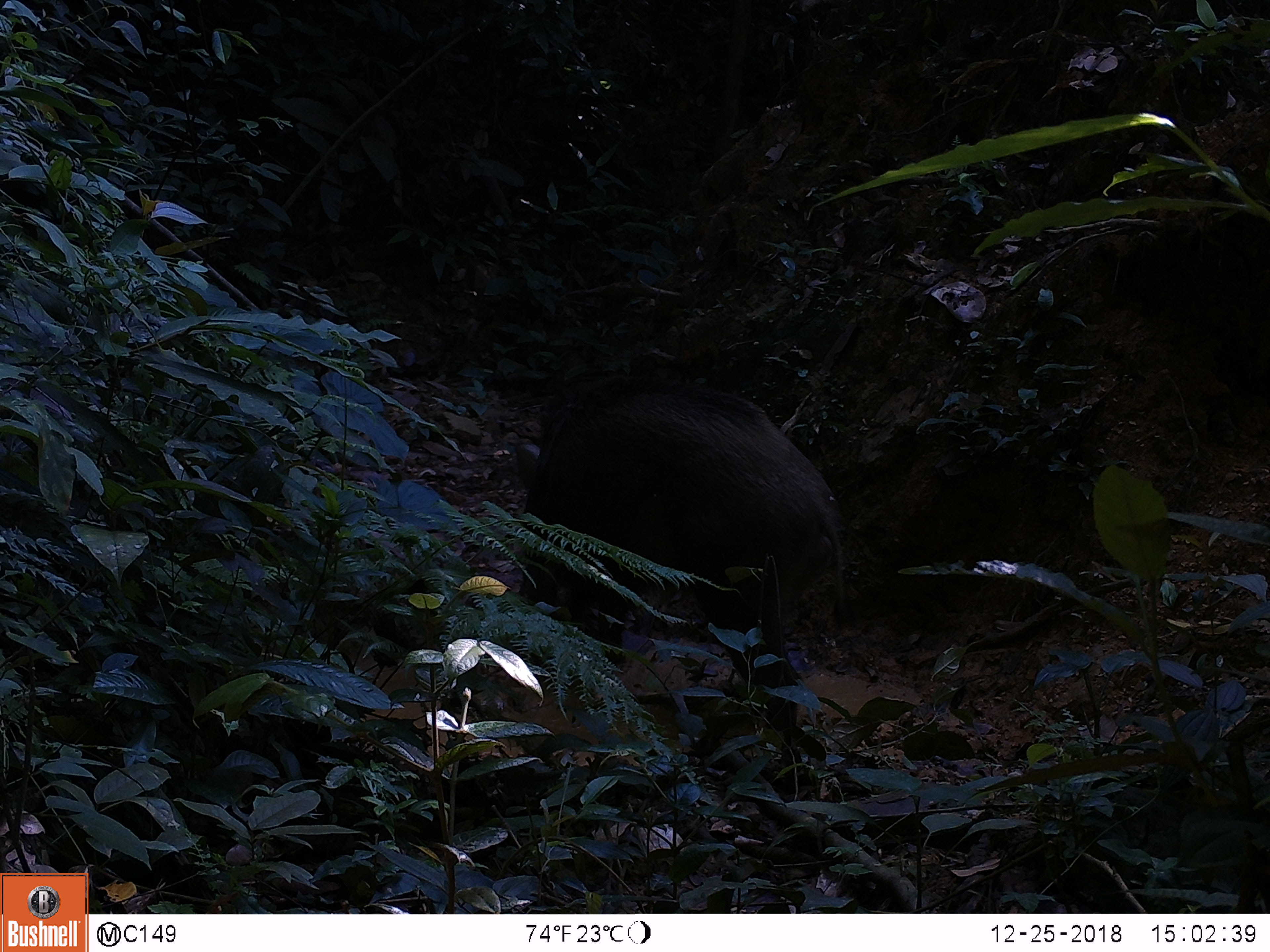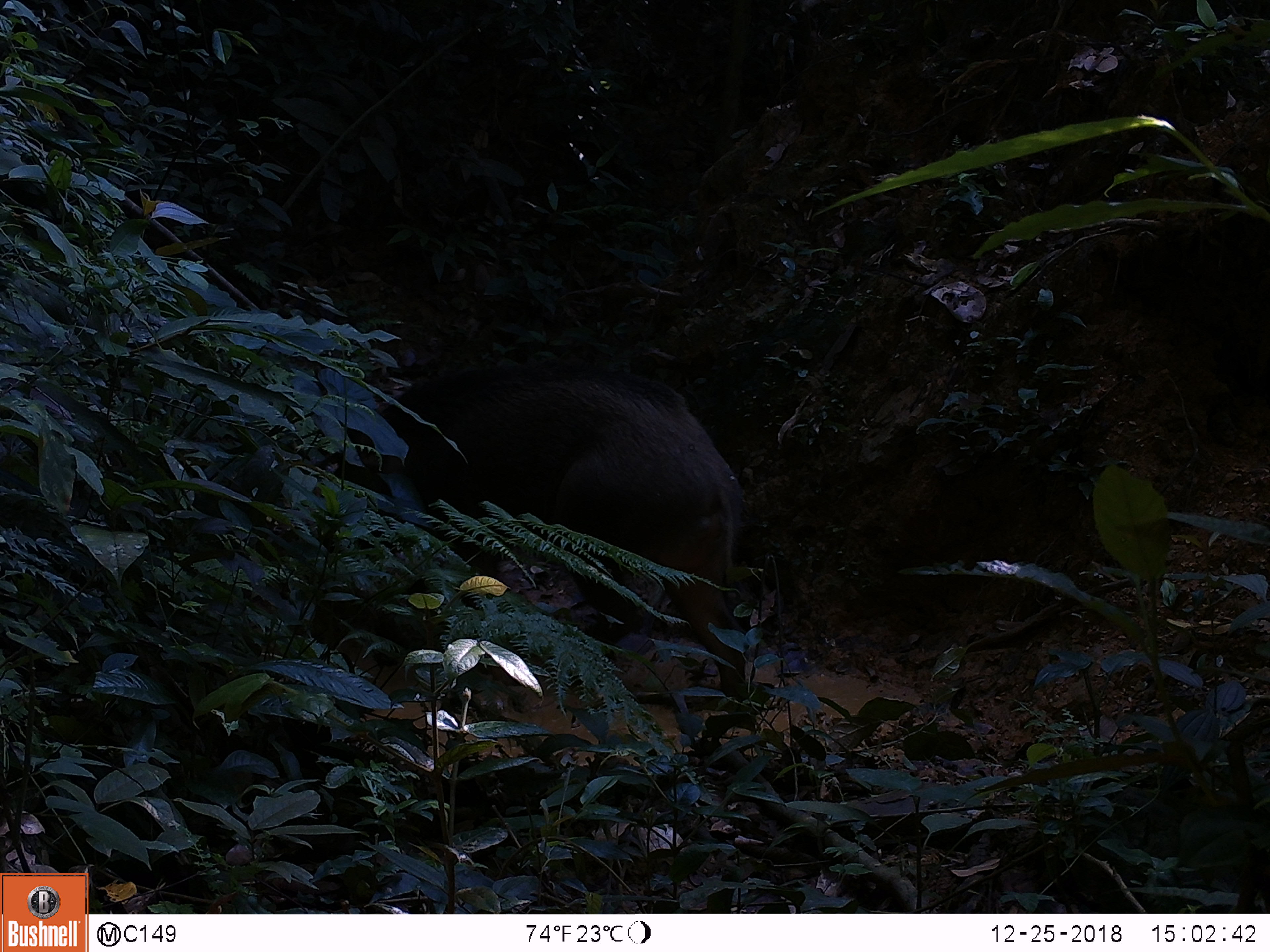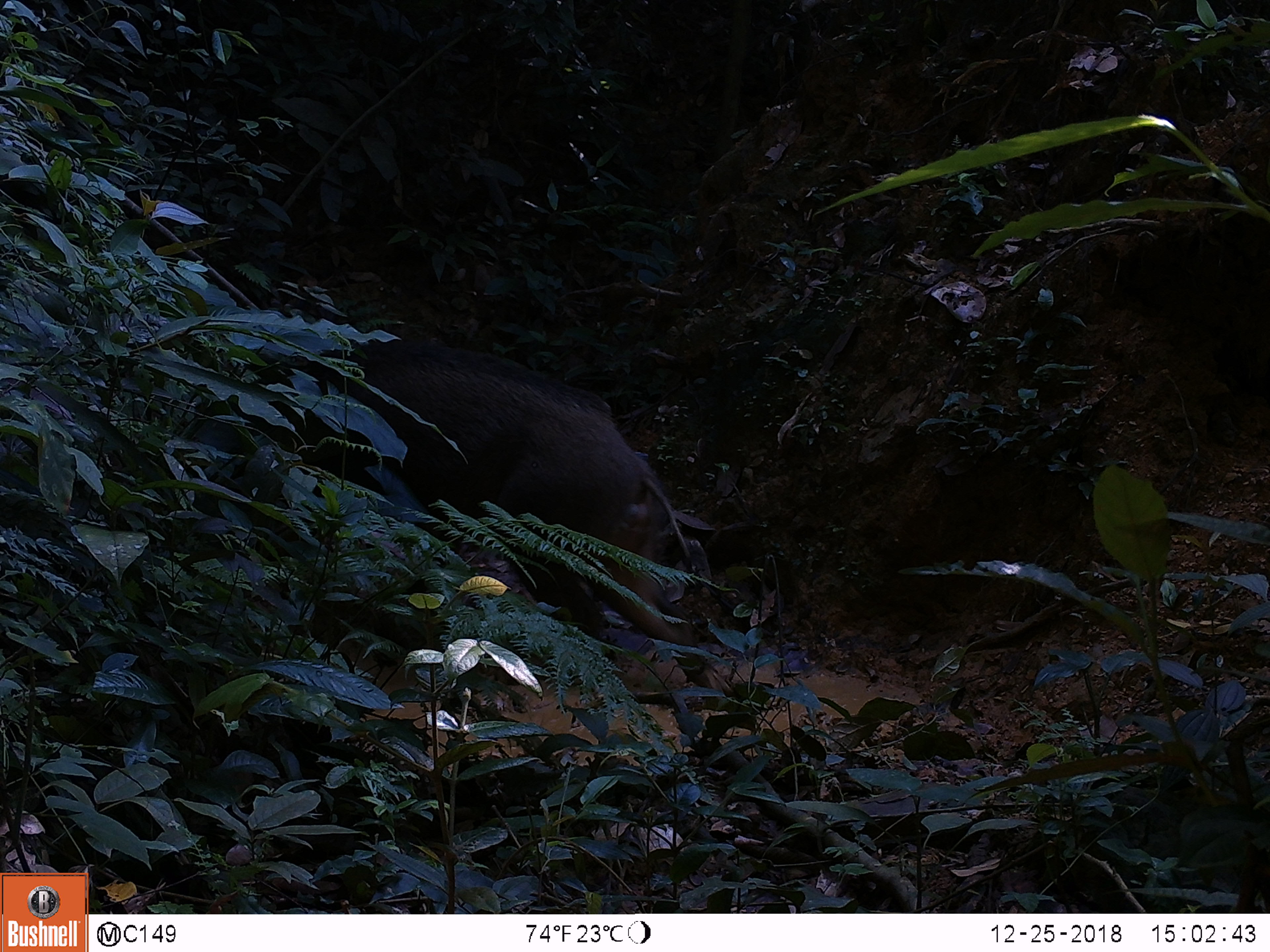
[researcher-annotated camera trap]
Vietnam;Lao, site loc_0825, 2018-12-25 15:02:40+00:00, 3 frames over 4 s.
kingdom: Animalia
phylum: Chordata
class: Mammalia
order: Artiodactyla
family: Suidae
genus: Sus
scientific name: Sus scrofa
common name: eurasian wild pig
Eurasian wild pig (Sus scrofa). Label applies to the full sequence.